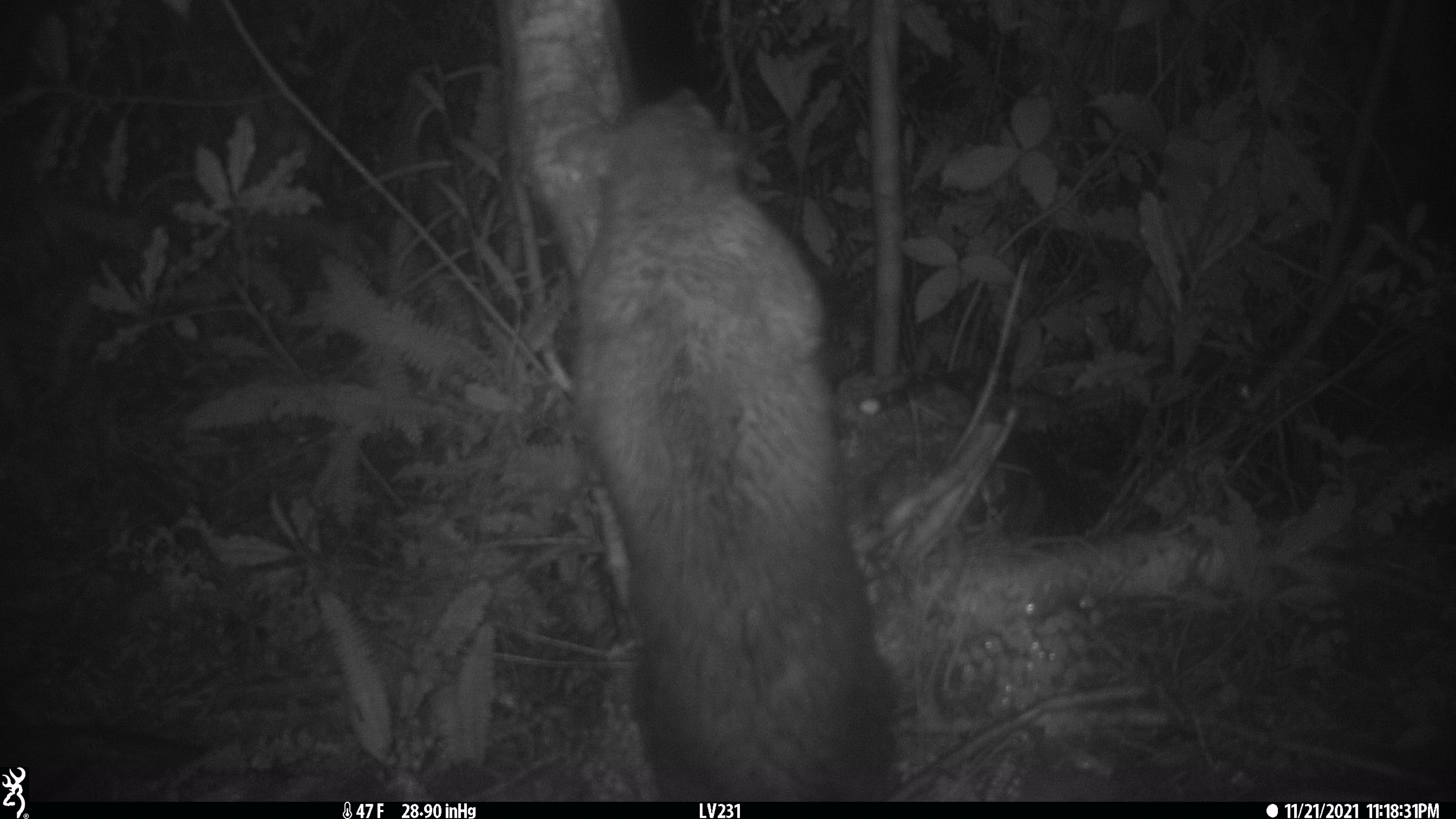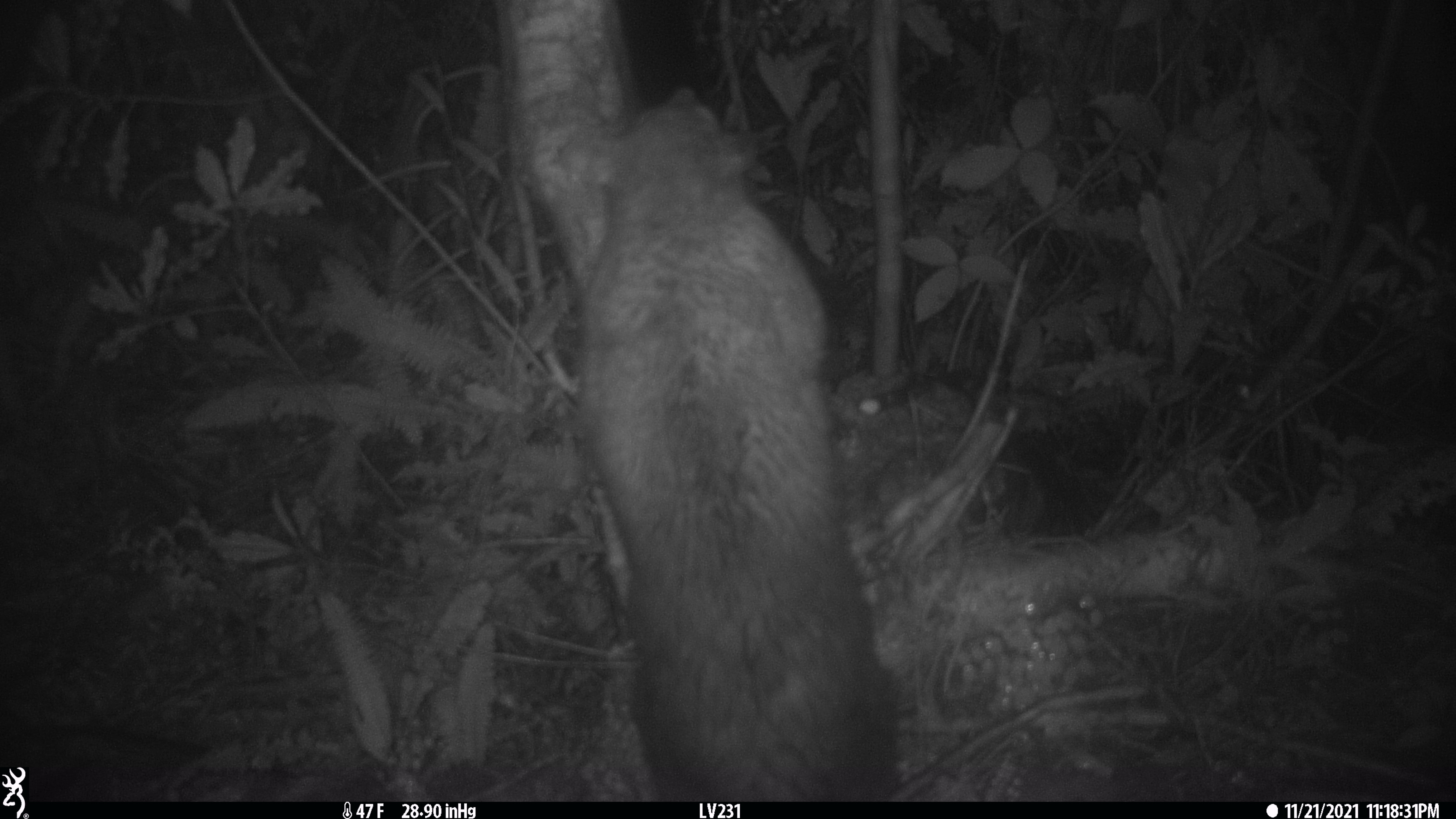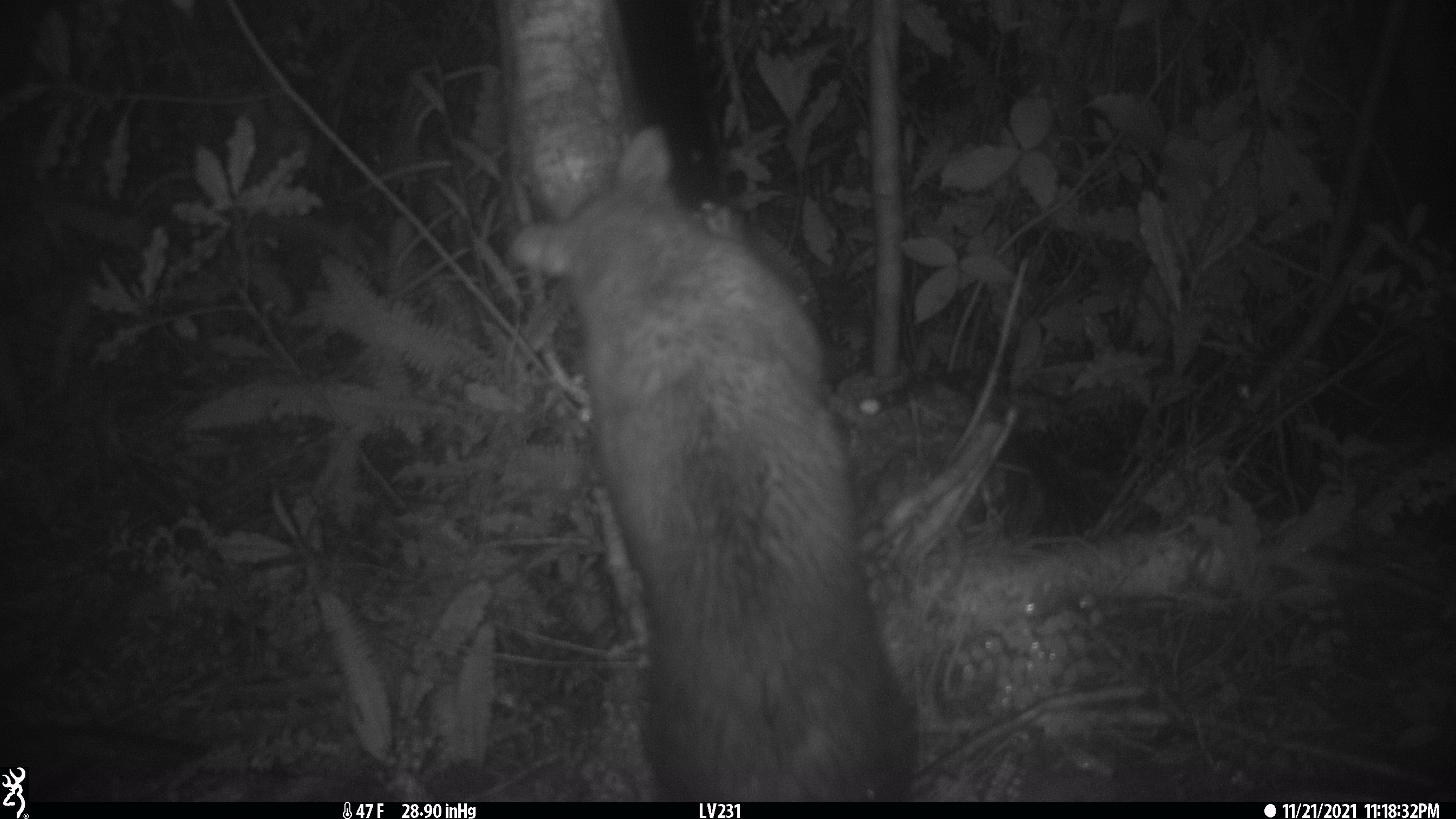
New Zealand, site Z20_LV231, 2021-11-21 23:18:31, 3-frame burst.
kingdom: Animalia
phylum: Chordata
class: Mammalia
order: Diprotodontia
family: Phalangeridae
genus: Trichosurus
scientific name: Trichosurus vulpecula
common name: common brushtail possum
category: possum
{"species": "possum (common brushtail possum) (Trichosurus vulpecula)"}